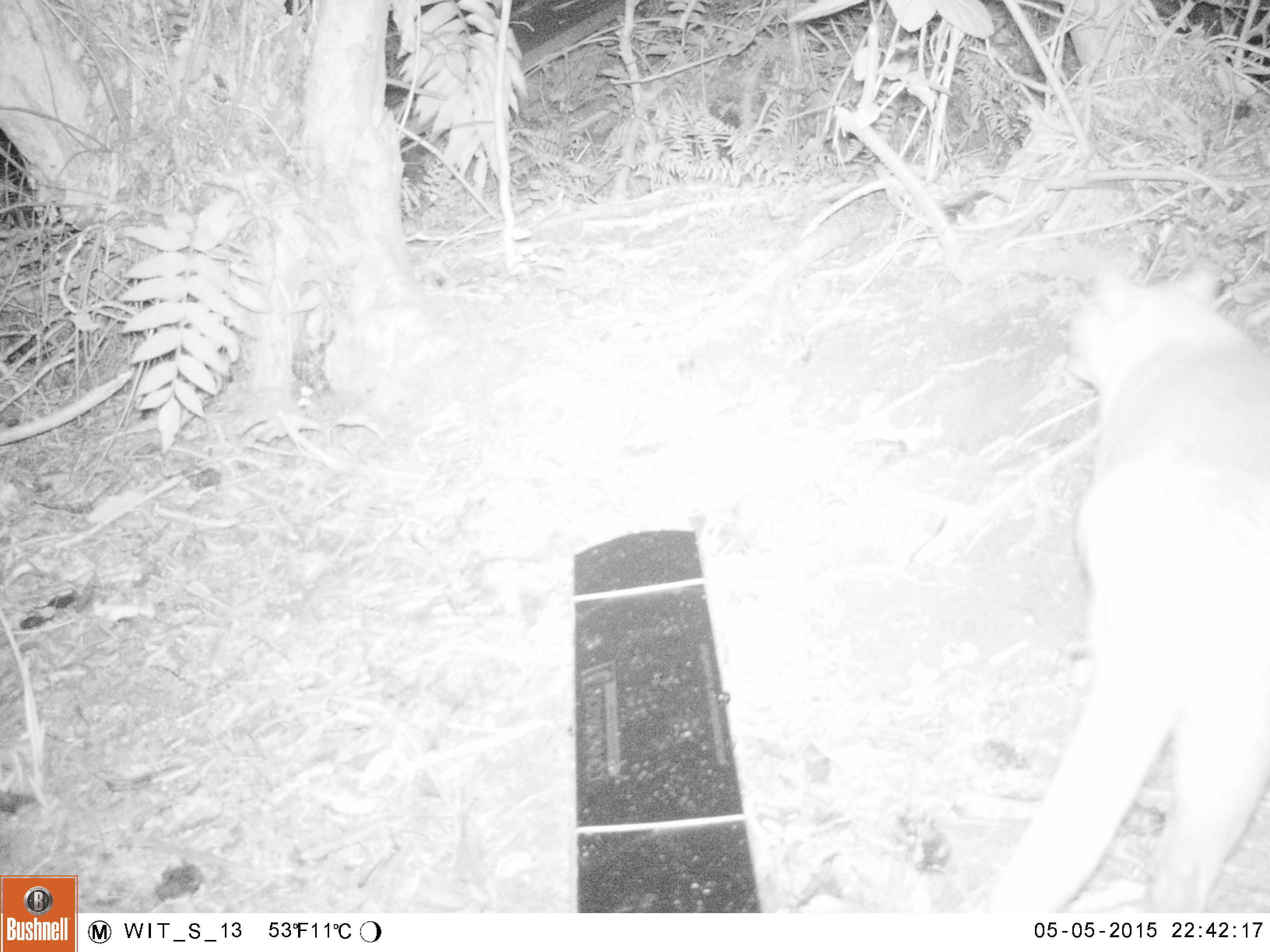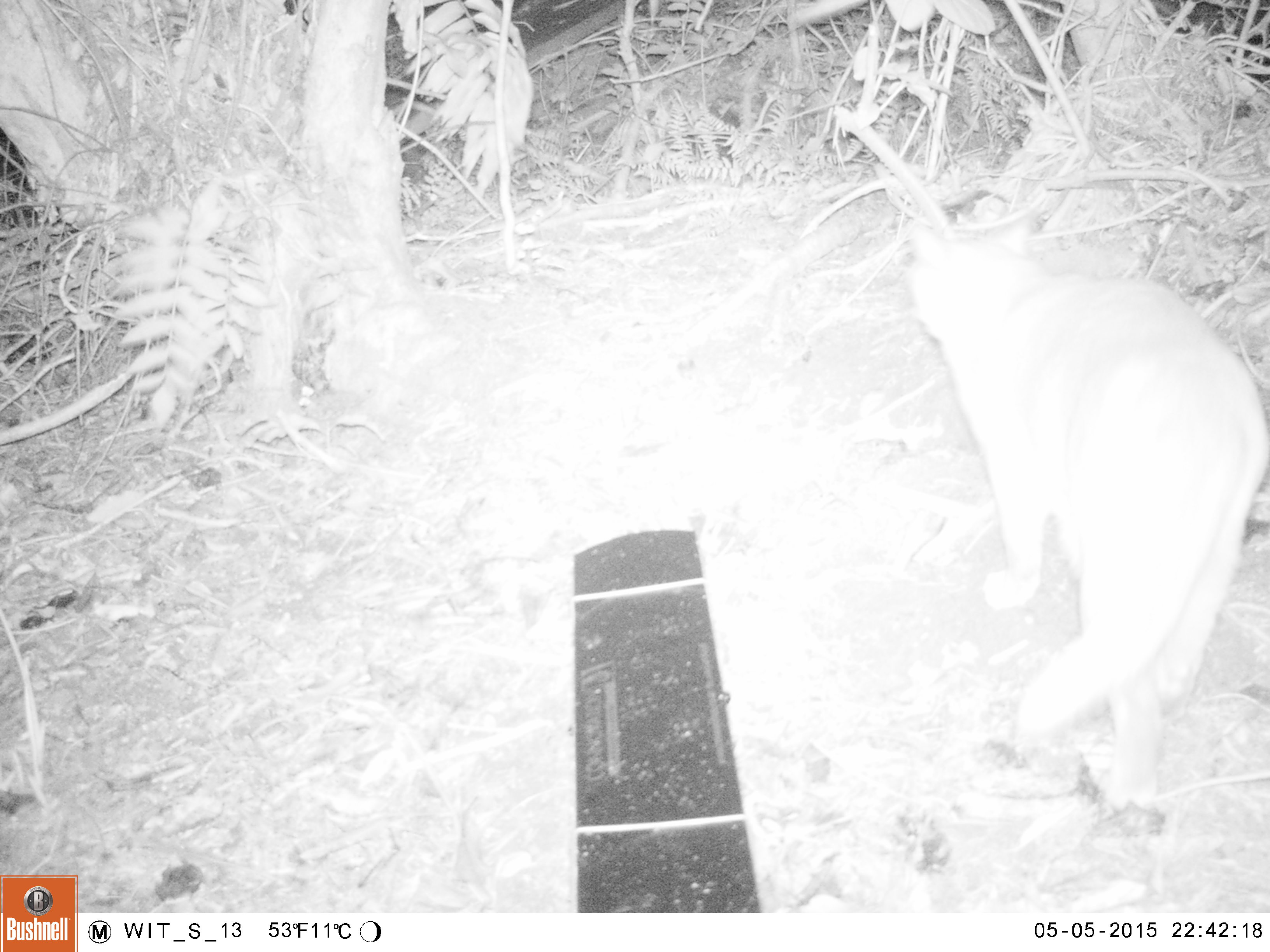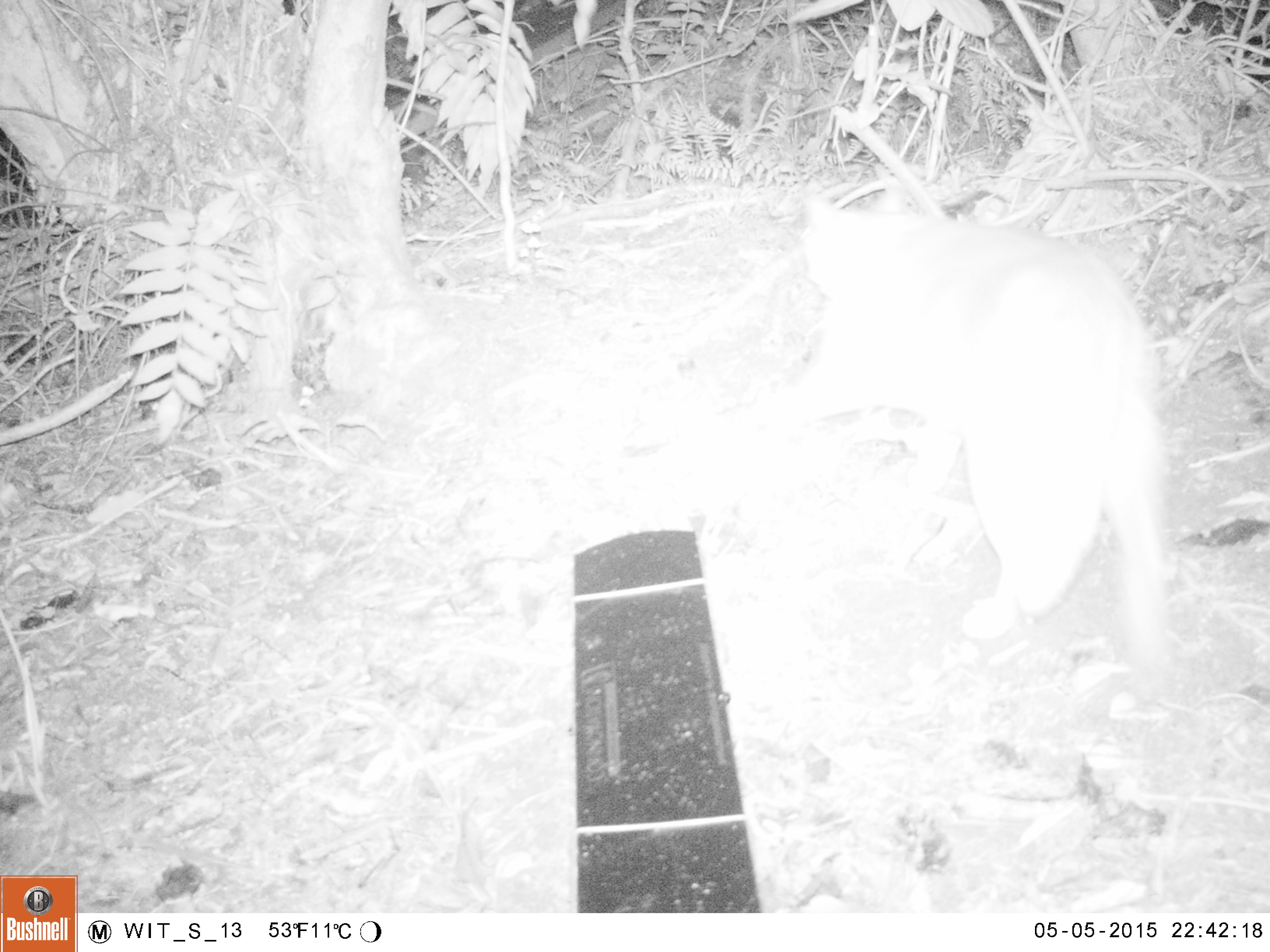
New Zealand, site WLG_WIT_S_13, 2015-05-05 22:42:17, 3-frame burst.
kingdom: Animalia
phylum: Chordata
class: Mammalia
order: Carnivora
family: Felidae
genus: Felis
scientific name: Felis catus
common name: domestic cat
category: cat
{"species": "cat (domestic cat) (Felis catus)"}